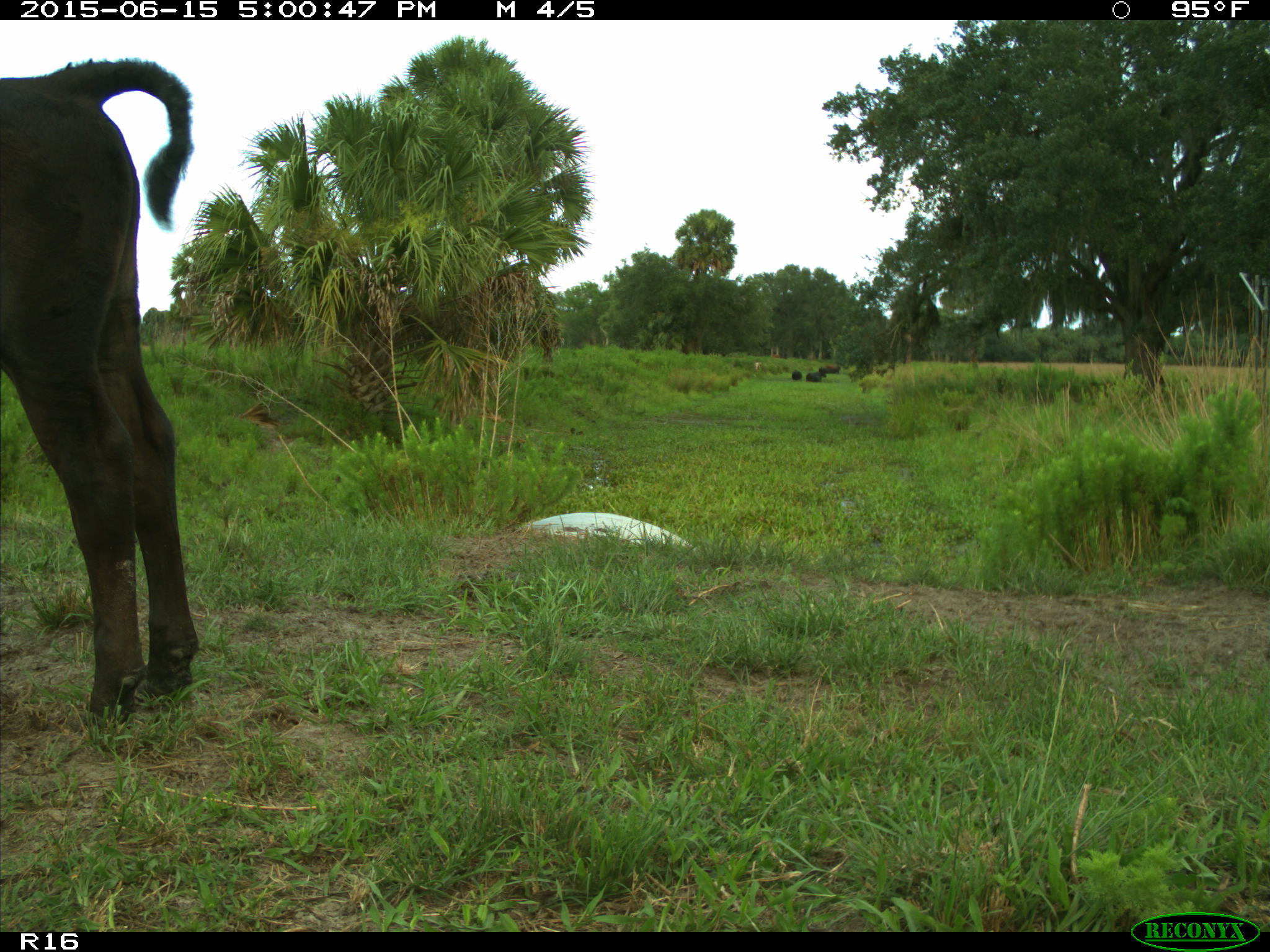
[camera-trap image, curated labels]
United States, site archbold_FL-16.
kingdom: Animalia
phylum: Chordata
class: Mammalia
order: Artiodactyla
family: Bovidae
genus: Bos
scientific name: Bos taurus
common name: domestic cow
Bos taurus (domestic cow).